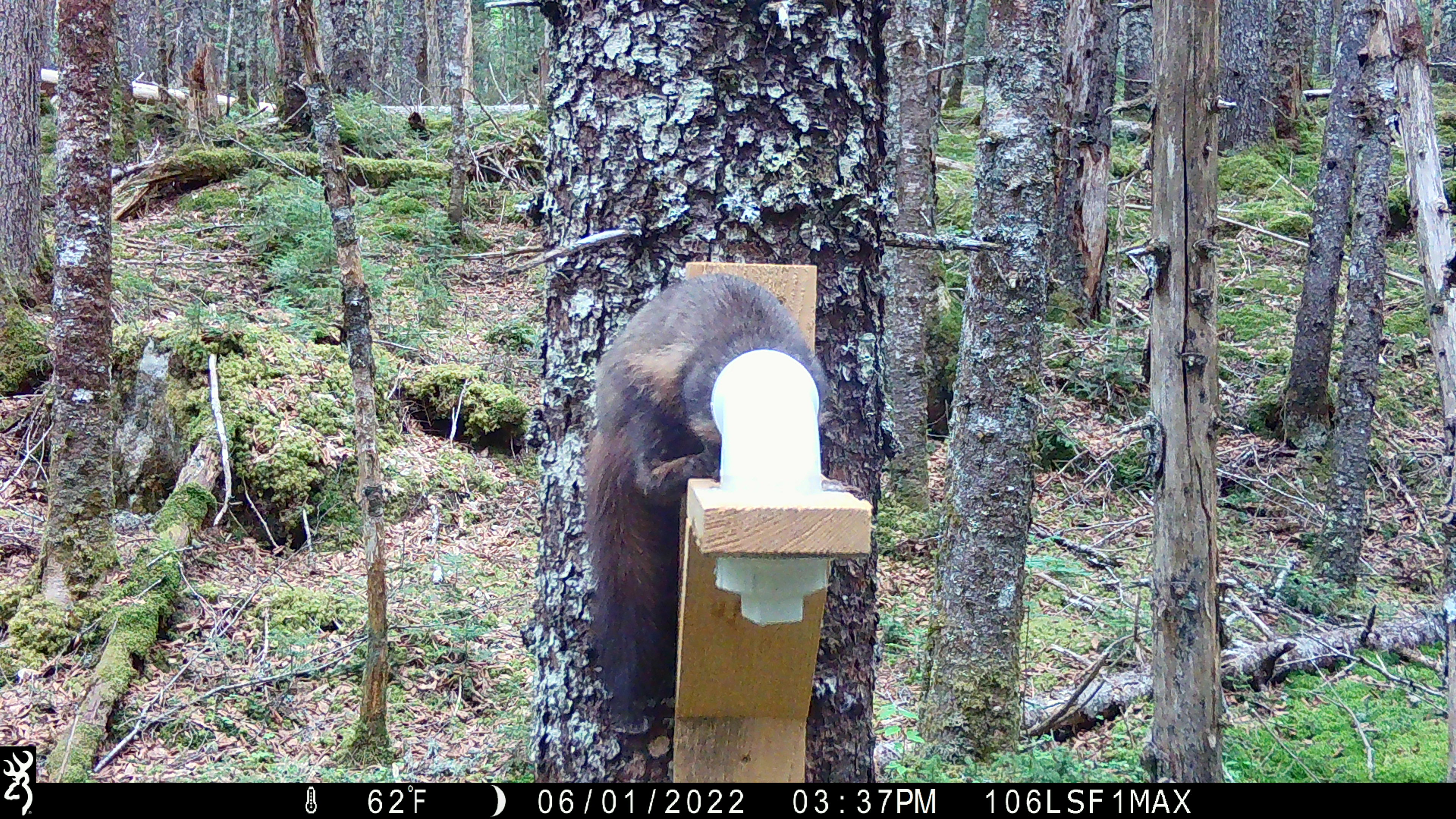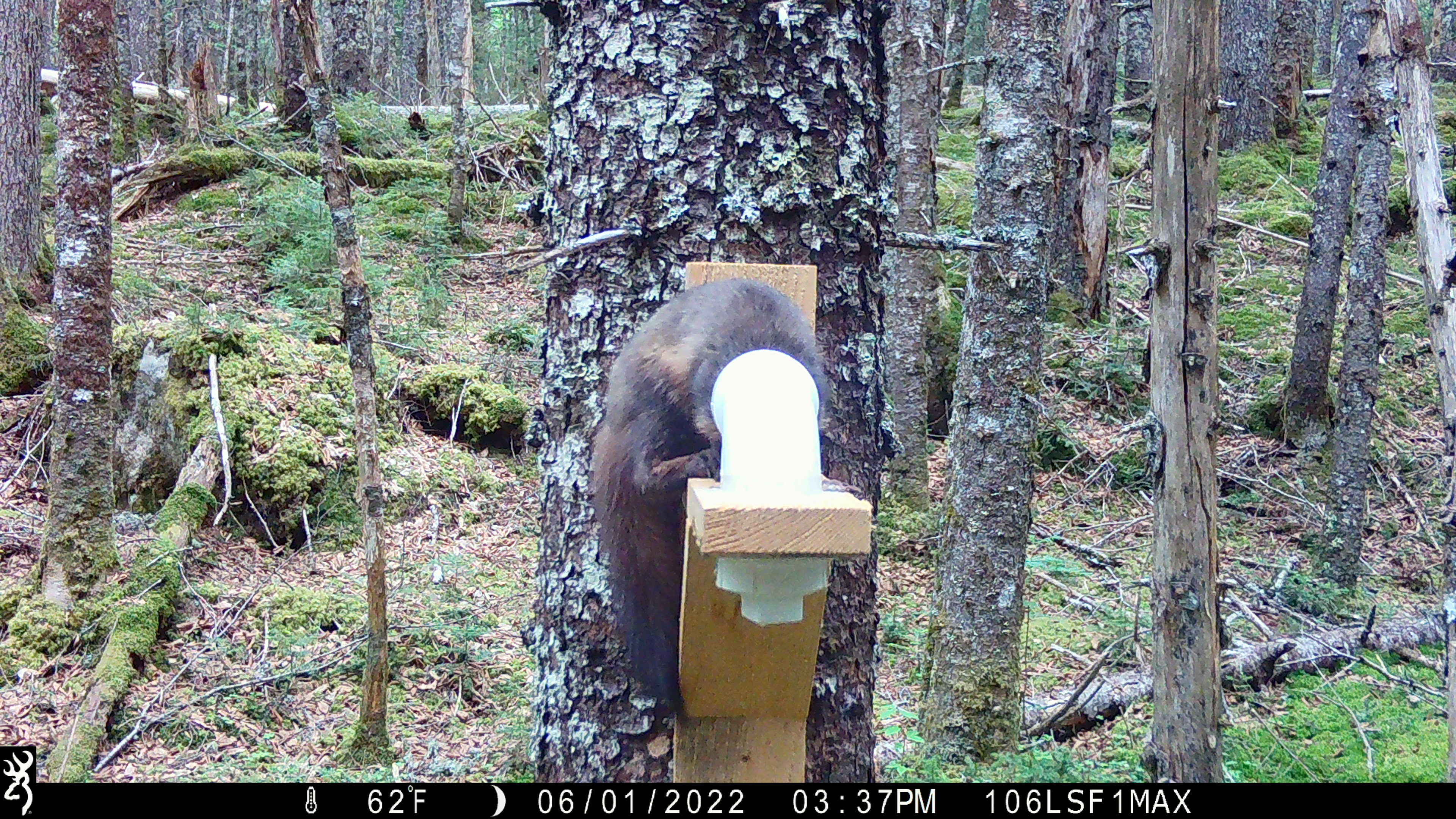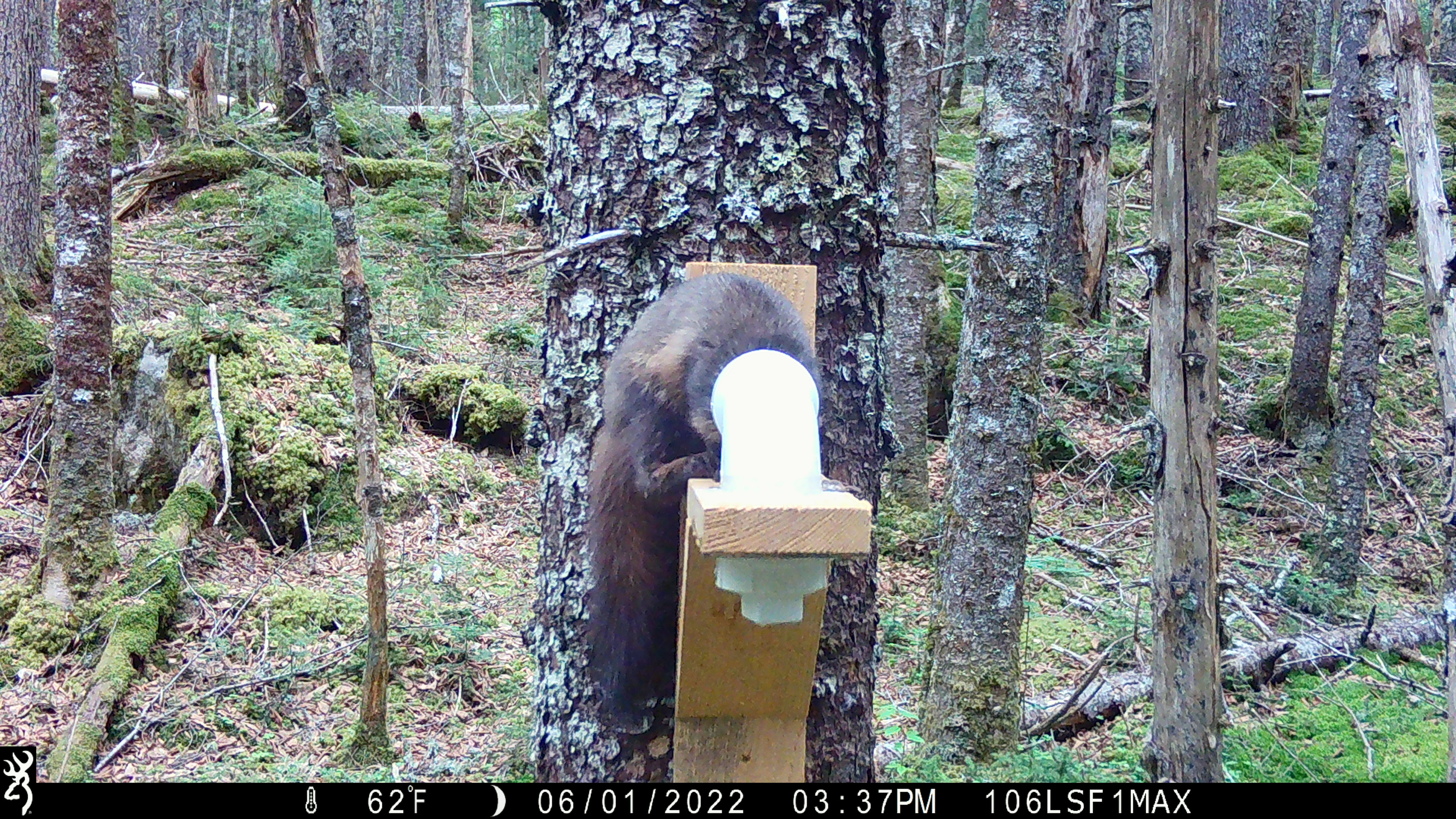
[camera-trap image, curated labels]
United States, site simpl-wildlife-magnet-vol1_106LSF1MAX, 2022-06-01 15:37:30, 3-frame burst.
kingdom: Animalia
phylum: Chordata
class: Mammalia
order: Carnivora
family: Mustelidae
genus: Martes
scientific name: Martes americana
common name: american marten